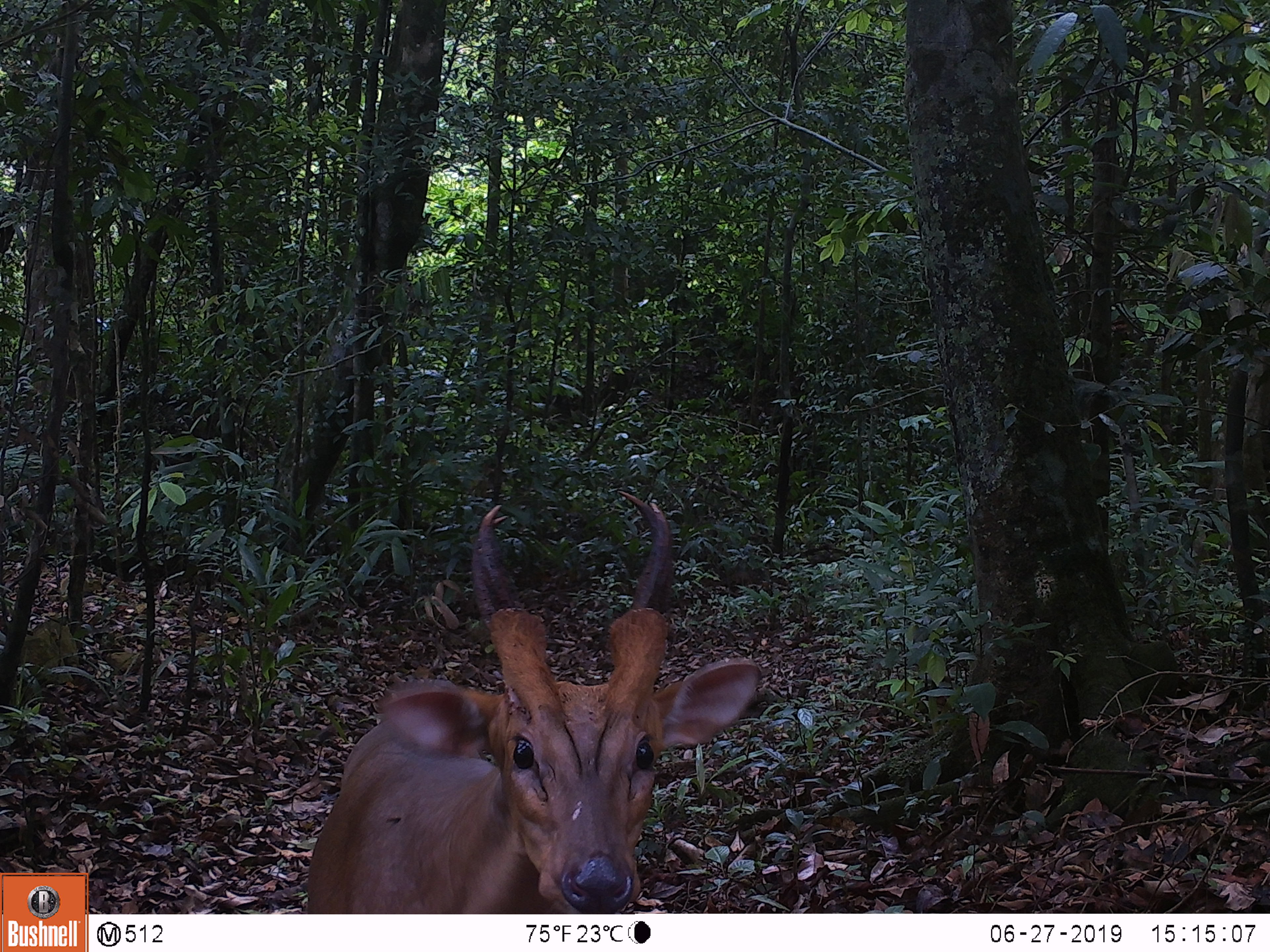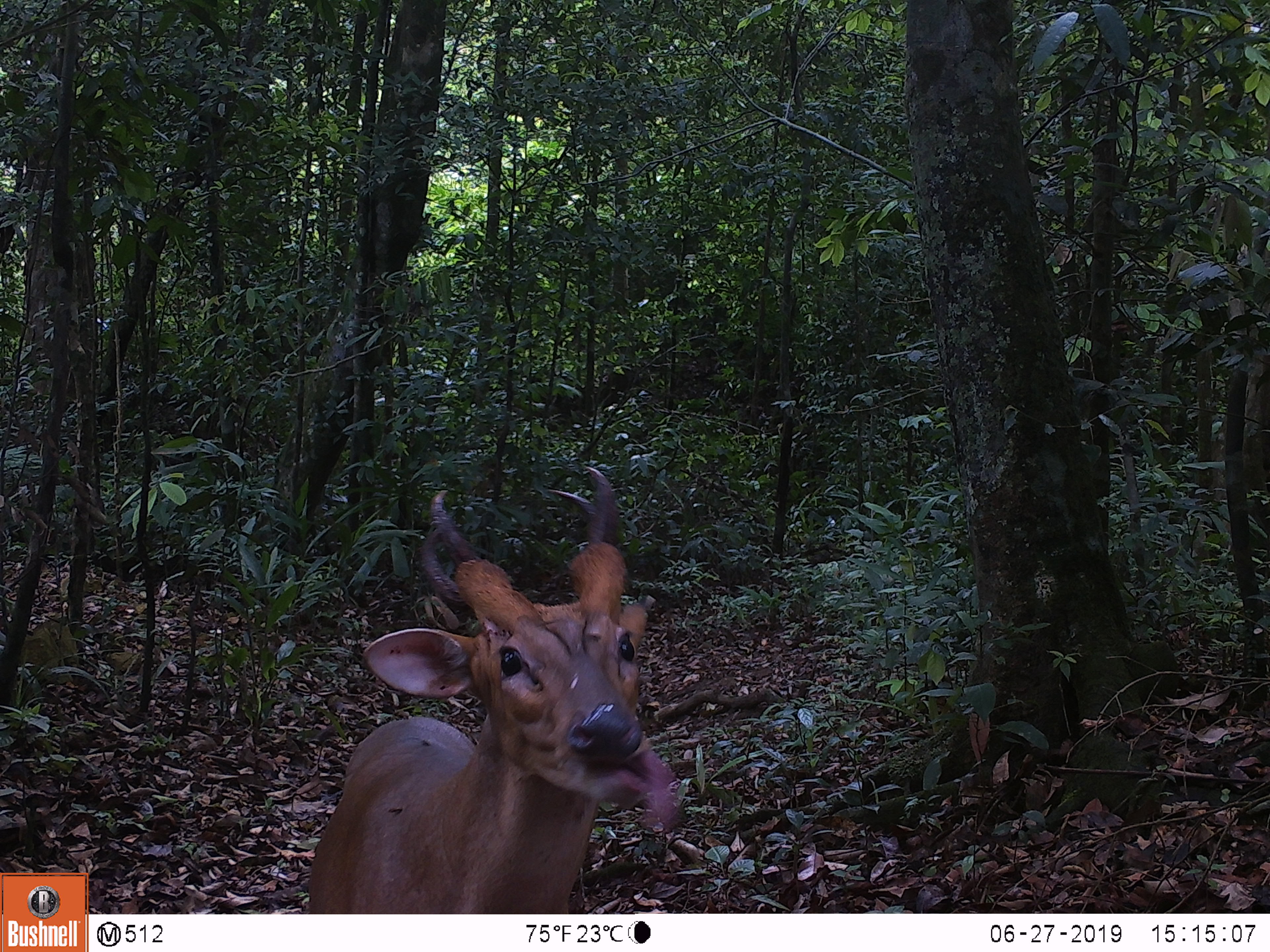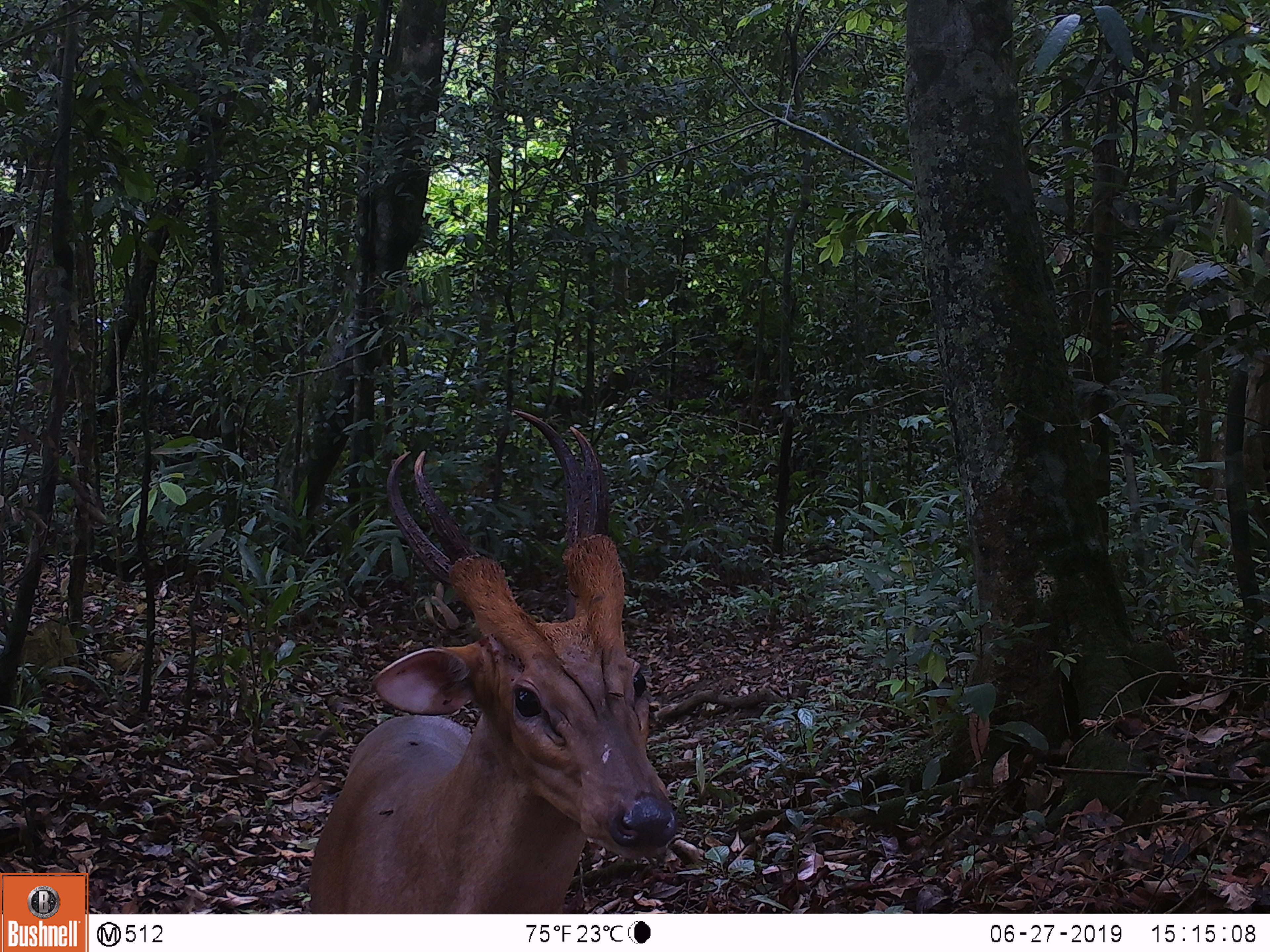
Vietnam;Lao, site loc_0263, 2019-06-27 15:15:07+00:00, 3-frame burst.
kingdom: Animalia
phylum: Chordata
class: Mammalia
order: Artiodactyla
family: Cervidae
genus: Muntiacus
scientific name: Muntiacus vuquangensis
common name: large-antlered muntjac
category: large antlered muntjac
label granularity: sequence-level